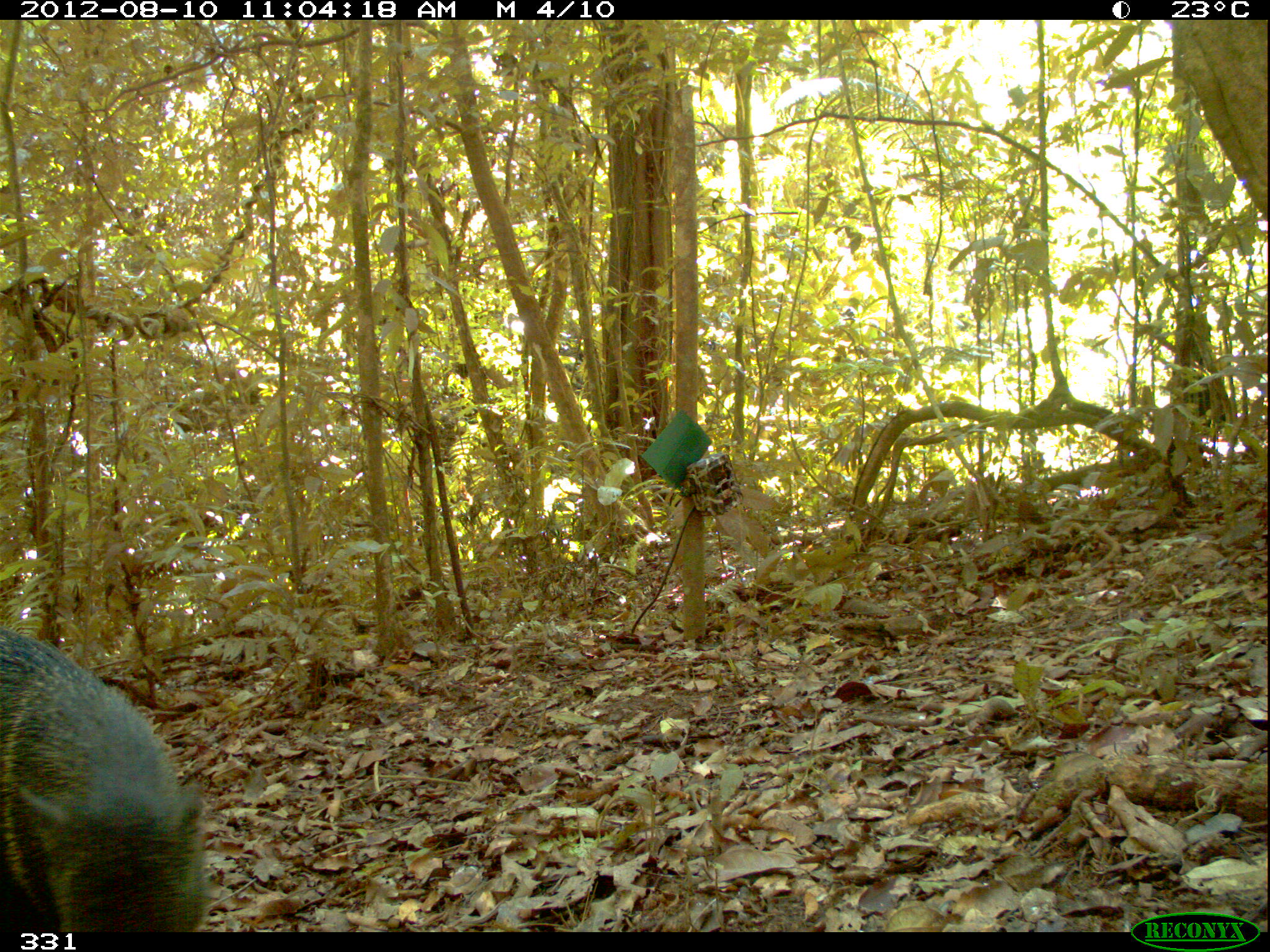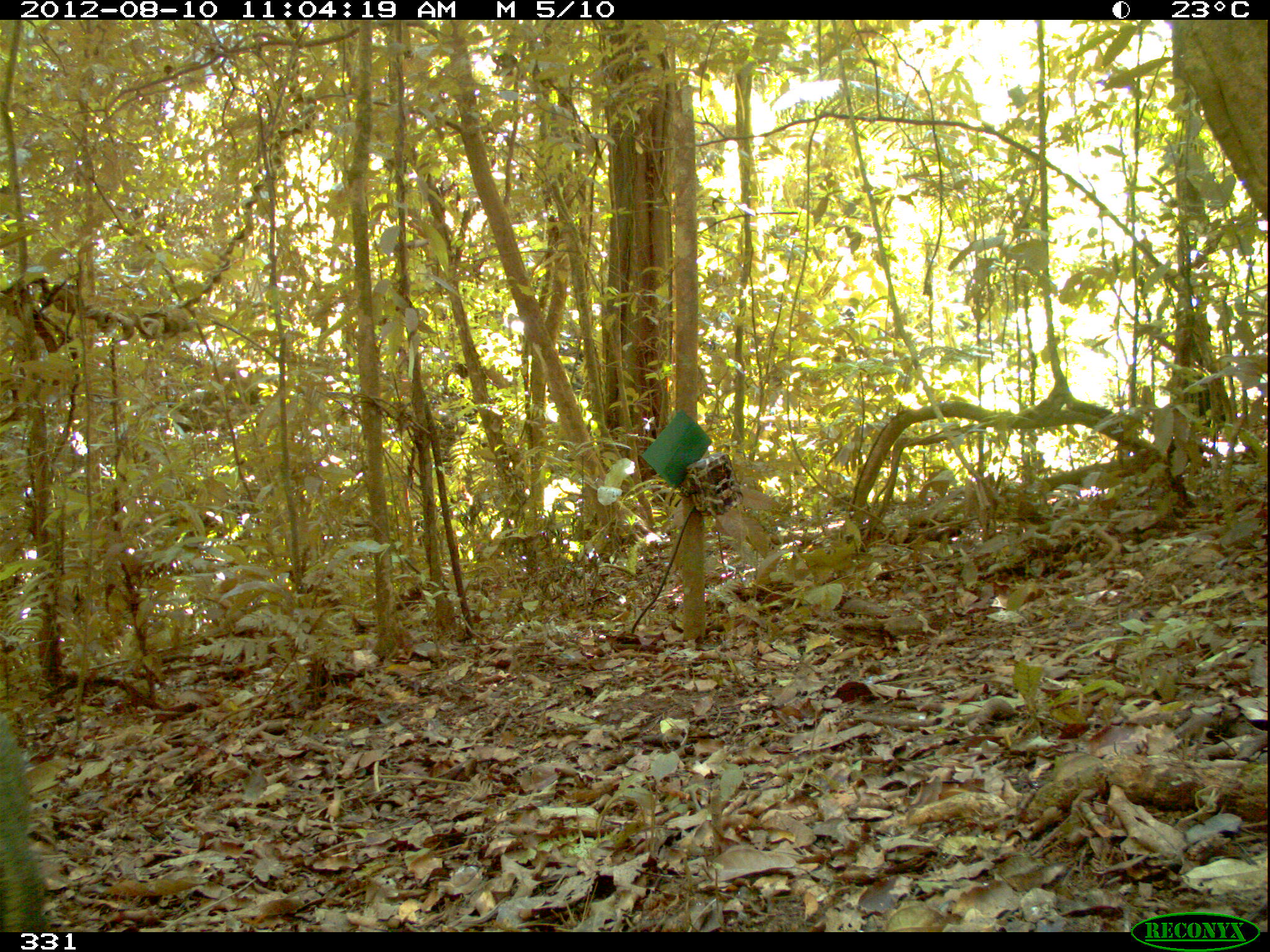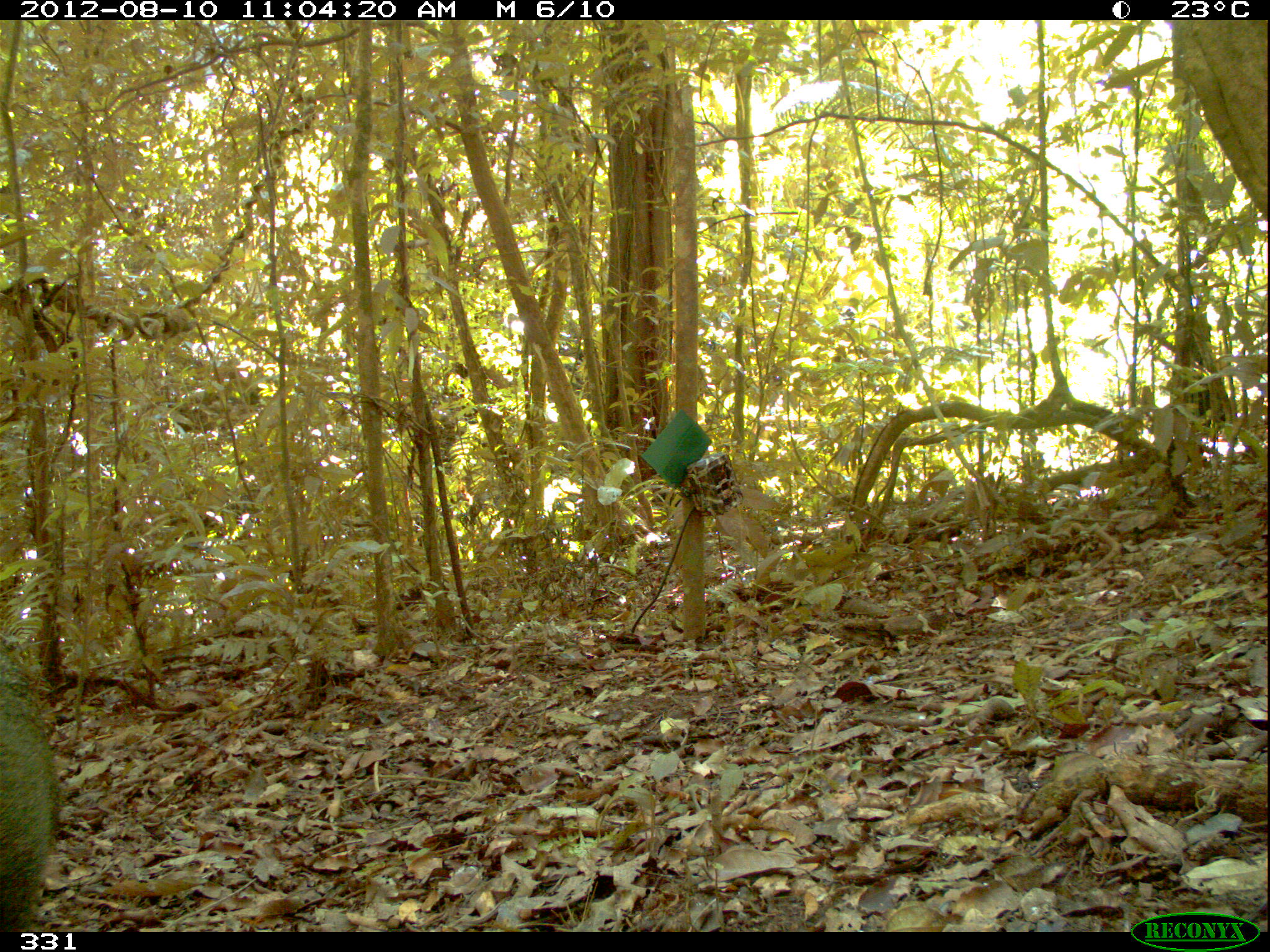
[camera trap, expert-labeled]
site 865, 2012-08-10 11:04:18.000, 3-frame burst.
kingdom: Animalia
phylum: Chordata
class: Mammalia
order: Artiodactyla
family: Tayassuidae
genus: Pecari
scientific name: Pecari tajacu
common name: collared peccary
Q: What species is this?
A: Pecari tajacu (collared peccary).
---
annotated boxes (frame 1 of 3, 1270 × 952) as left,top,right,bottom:
pecari tajacu: 0,622,214,930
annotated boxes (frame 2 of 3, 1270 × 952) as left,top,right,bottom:
pecari tajacu: 0,706,53,932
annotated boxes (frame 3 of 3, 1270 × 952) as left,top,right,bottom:
pecari tajacu: 0,642,65,933